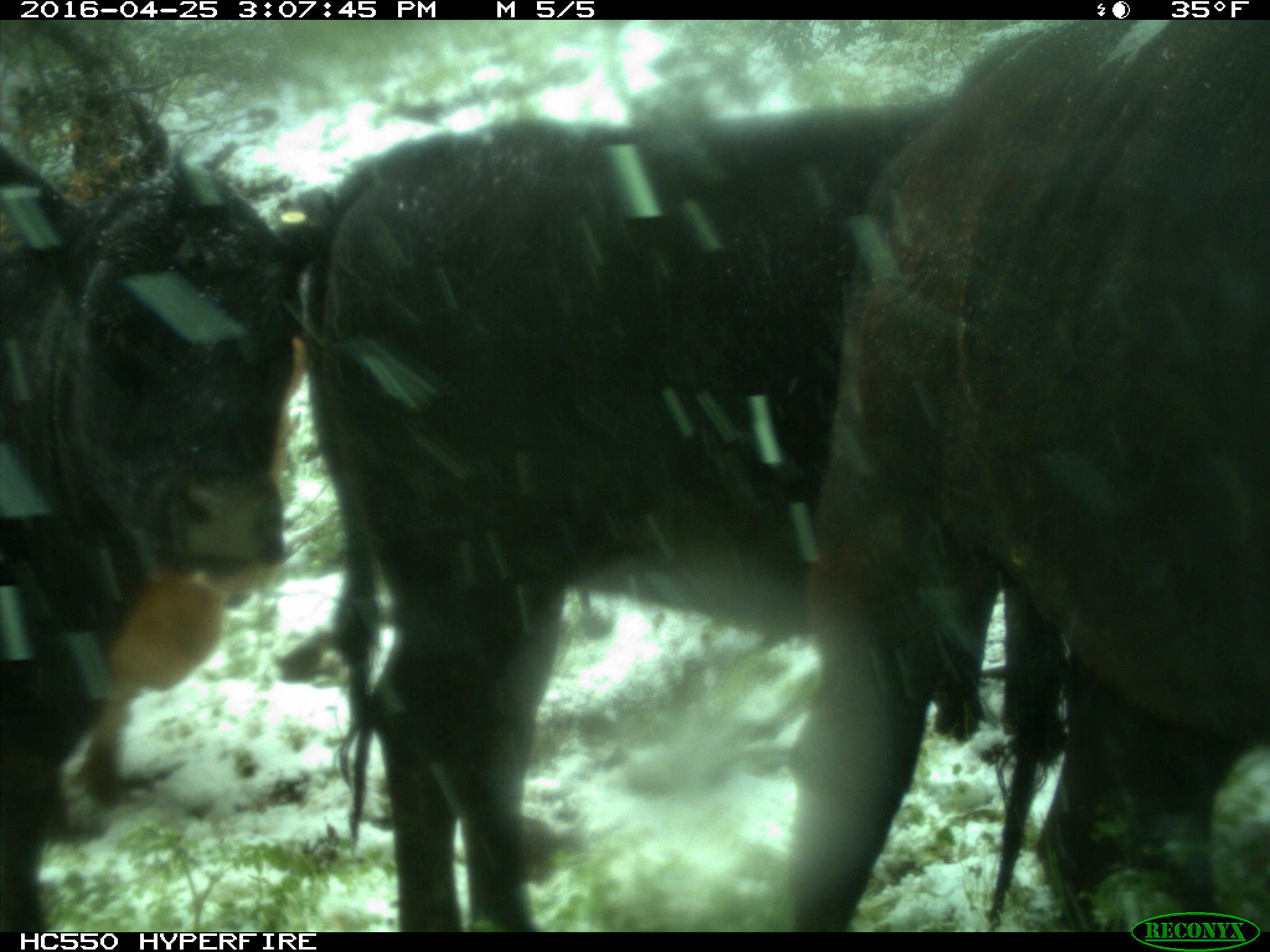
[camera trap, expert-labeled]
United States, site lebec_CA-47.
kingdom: Animalia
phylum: Chordata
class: Mammalia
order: Artiodactyla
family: Bovidae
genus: Bos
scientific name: Bos taurus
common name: domestic cow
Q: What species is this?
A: Bos taurus (domestic cow).